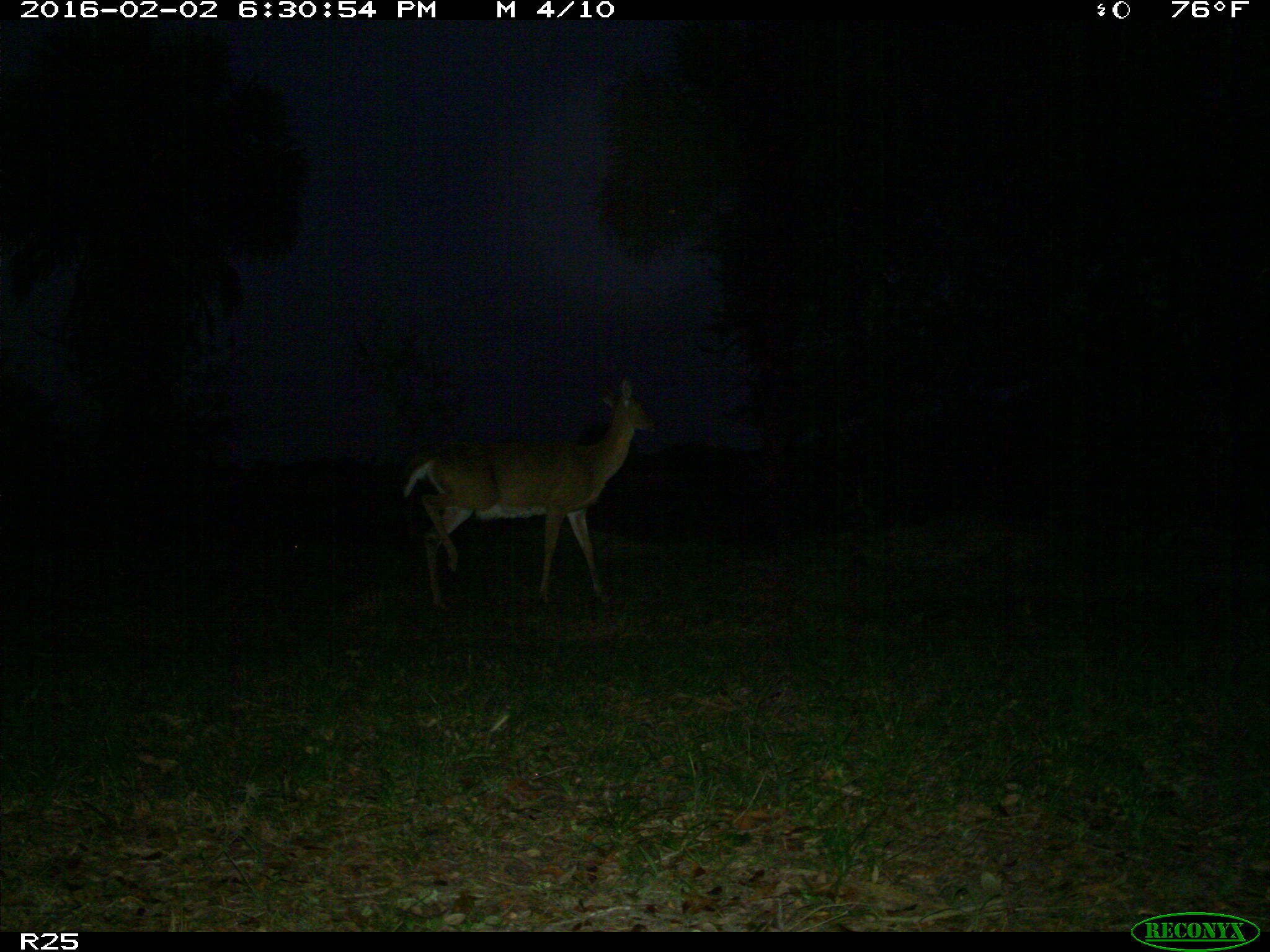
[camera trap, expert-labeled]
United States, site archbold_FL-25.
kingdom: Animalia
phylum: Chordata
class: Mammalia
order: Artiodactyla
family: Cervidae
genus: Odocoileus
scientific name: Odocoileus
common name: deer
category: unidentified deer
Unidentified deer (deer) (Odocoileus).